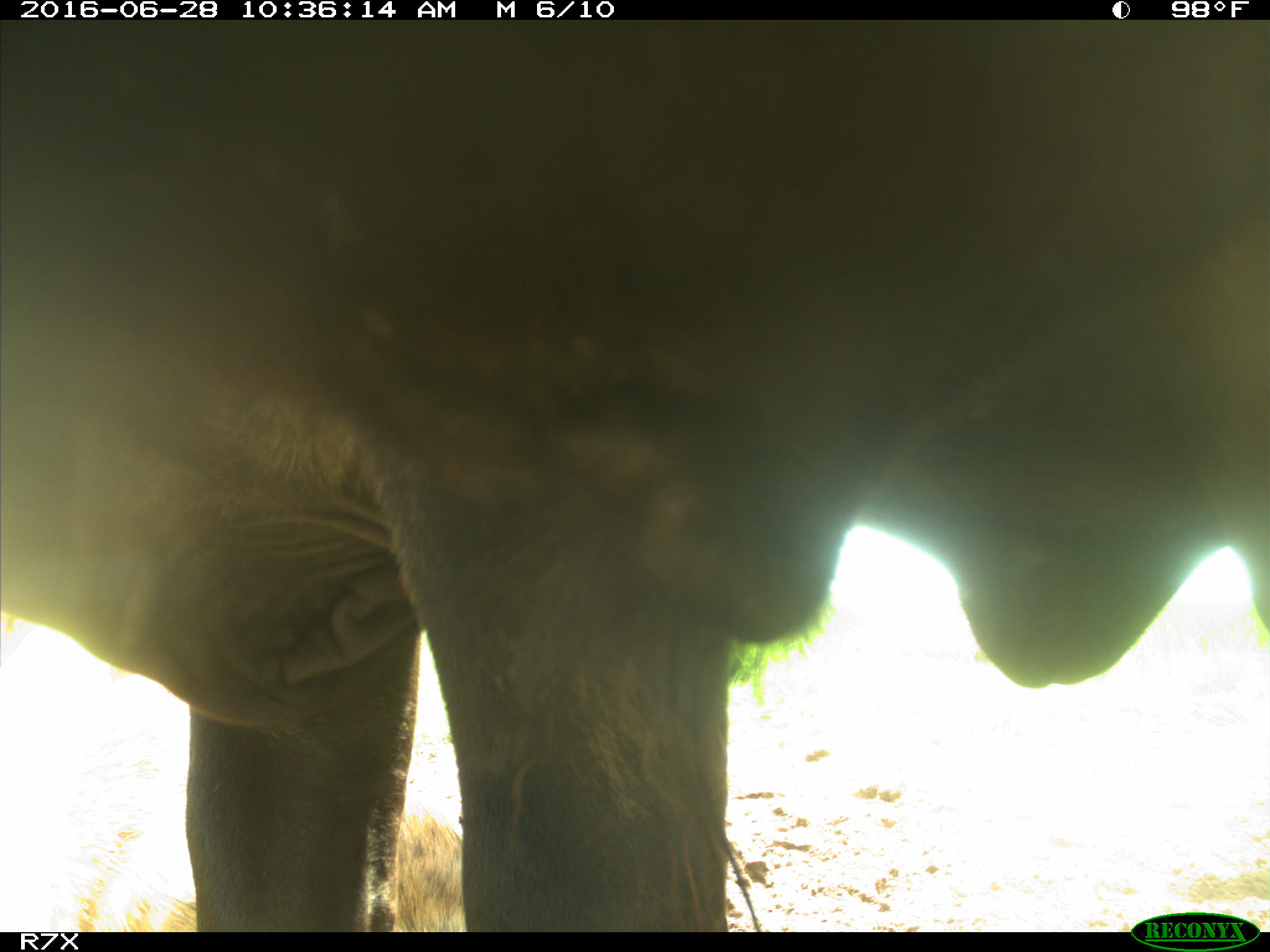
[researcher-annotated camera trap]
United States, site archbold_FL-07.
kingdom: Animalia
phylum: Chordata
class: Mammalia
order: Artiodactyla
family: Bovidae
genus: Bos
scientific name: Bos taurus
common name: domestic cow